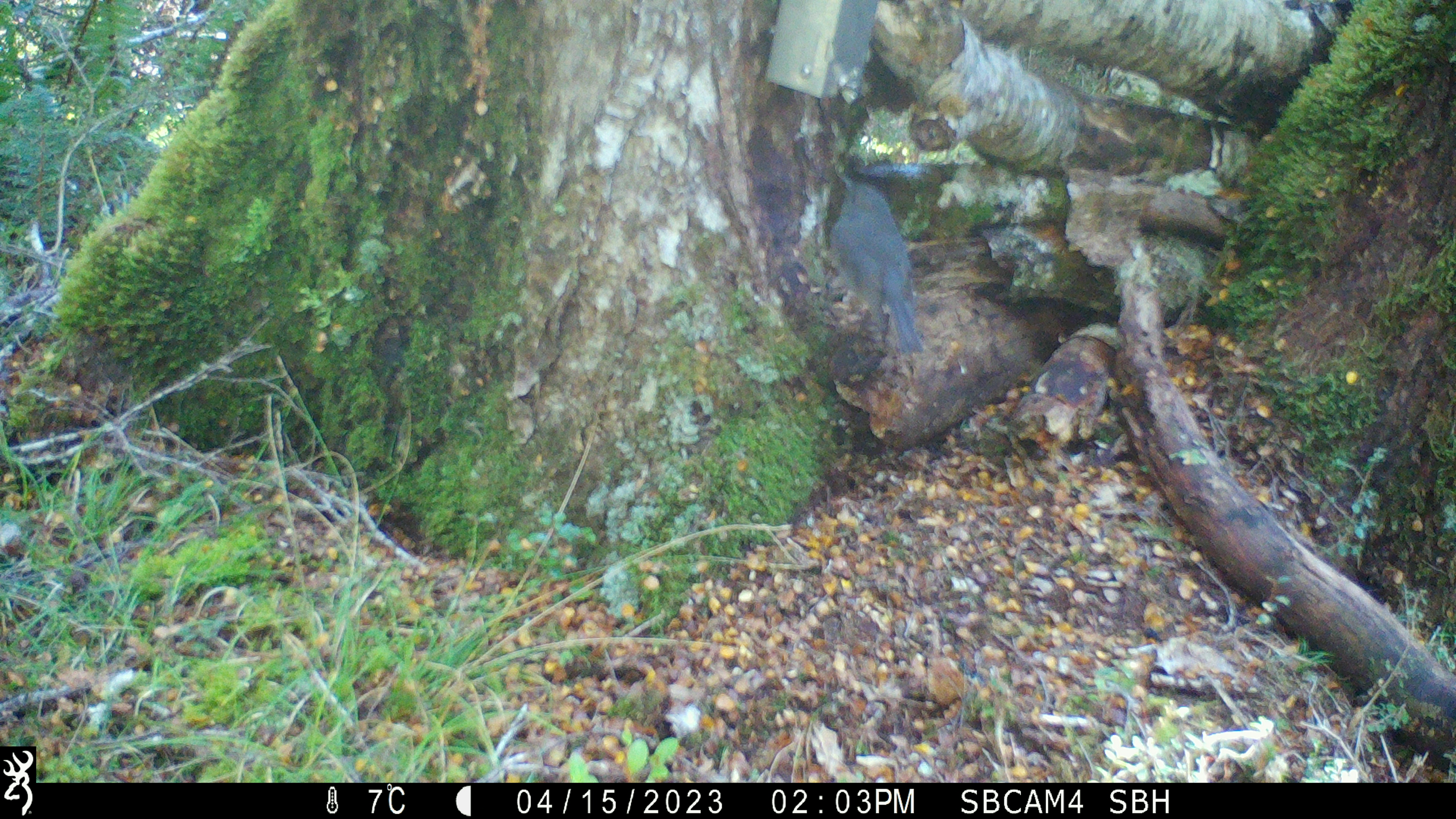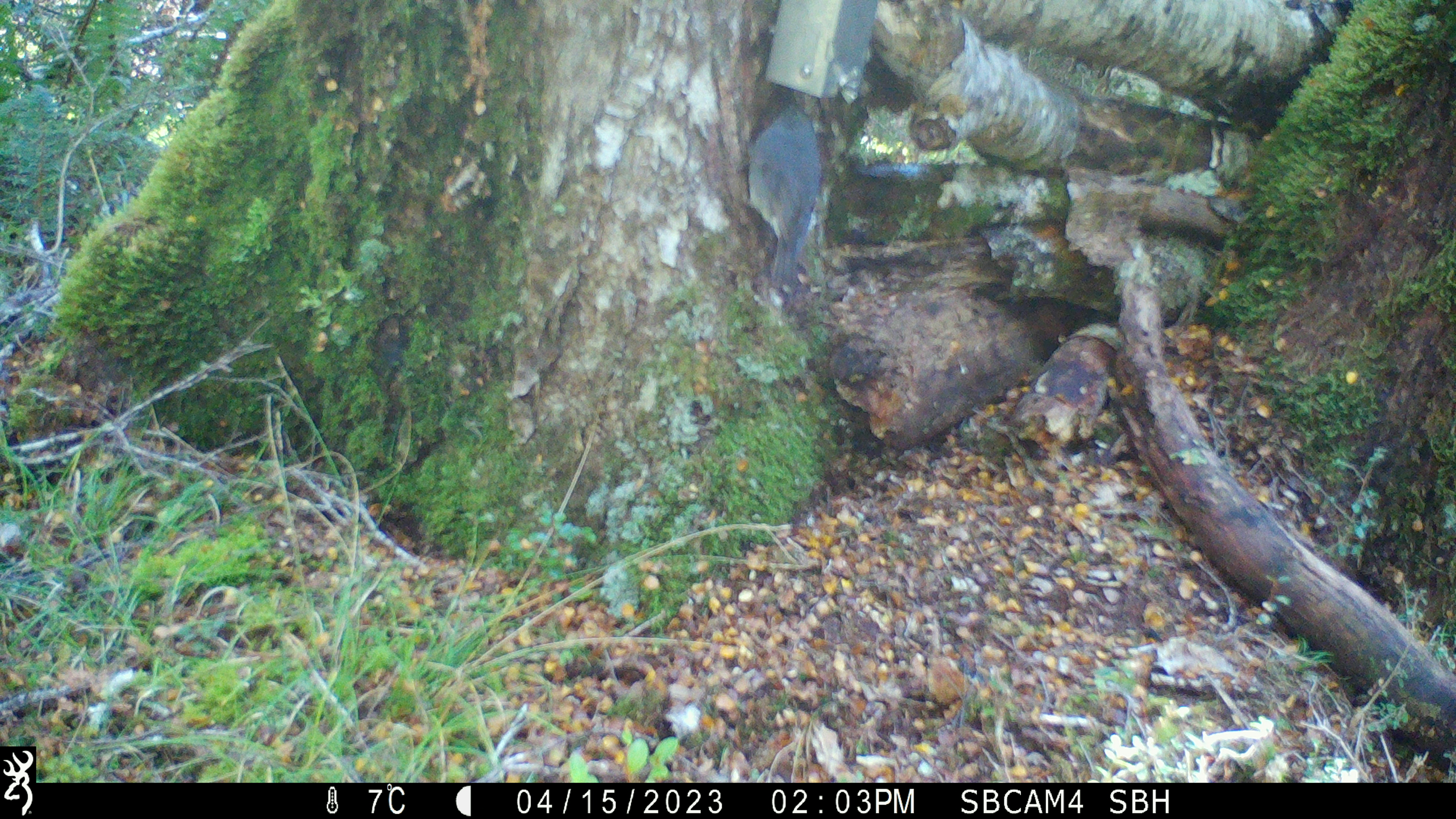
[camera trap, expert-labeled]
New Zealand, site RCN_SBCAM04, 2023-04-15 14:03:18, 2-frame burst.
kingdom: Animalia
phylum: Chordata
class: Aves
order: Passeriformes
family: Petroicidae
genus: Petroica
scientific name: Petroica australis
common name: new zealand robin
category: robin